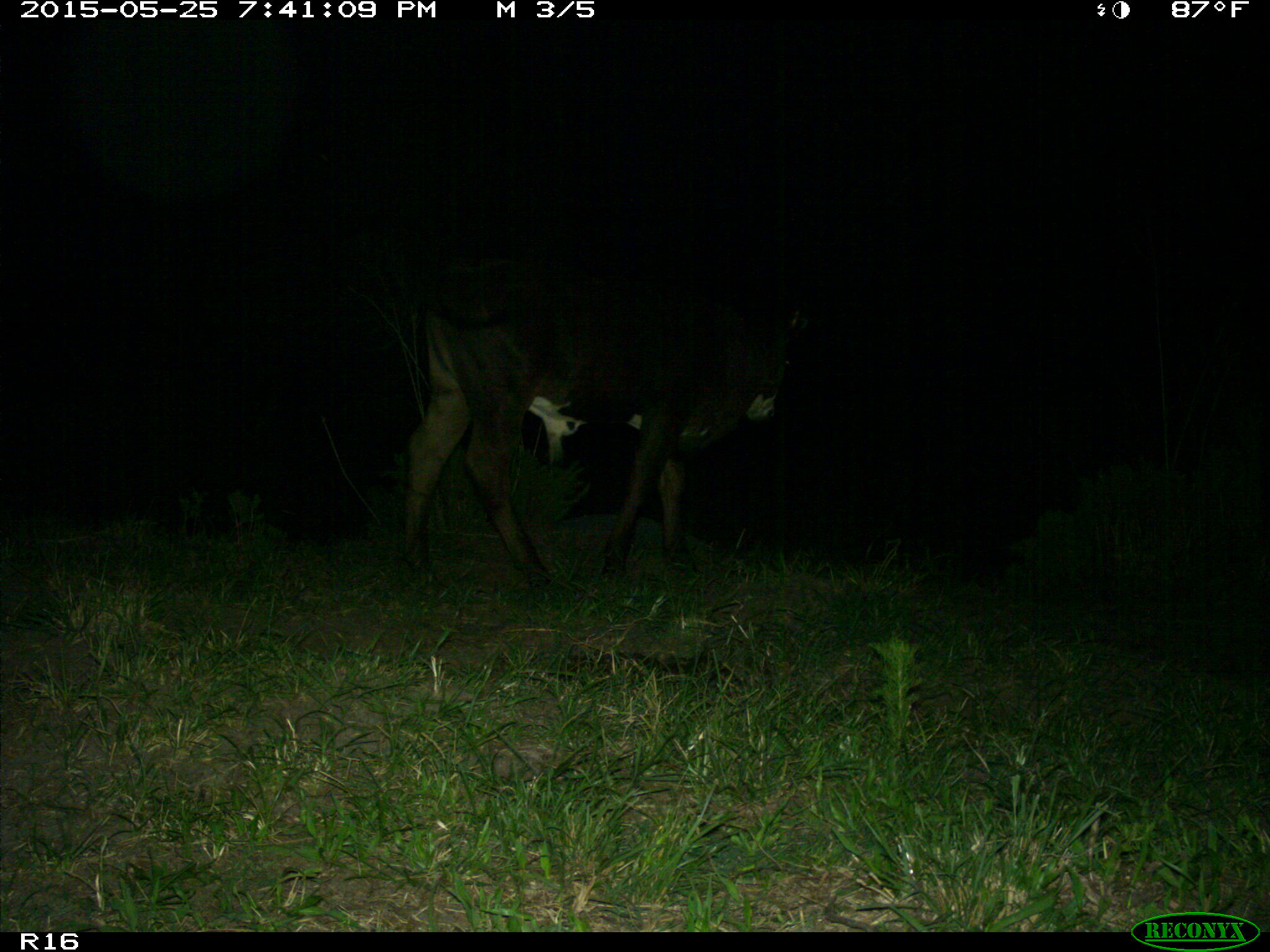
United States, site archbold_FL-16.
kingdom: Animalia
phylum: Chordata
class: Mammalia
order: Artiodactyla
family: Bovidae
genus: Bos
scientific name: Bos taurus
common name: domestic cow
Bos taurus (domestic cow).